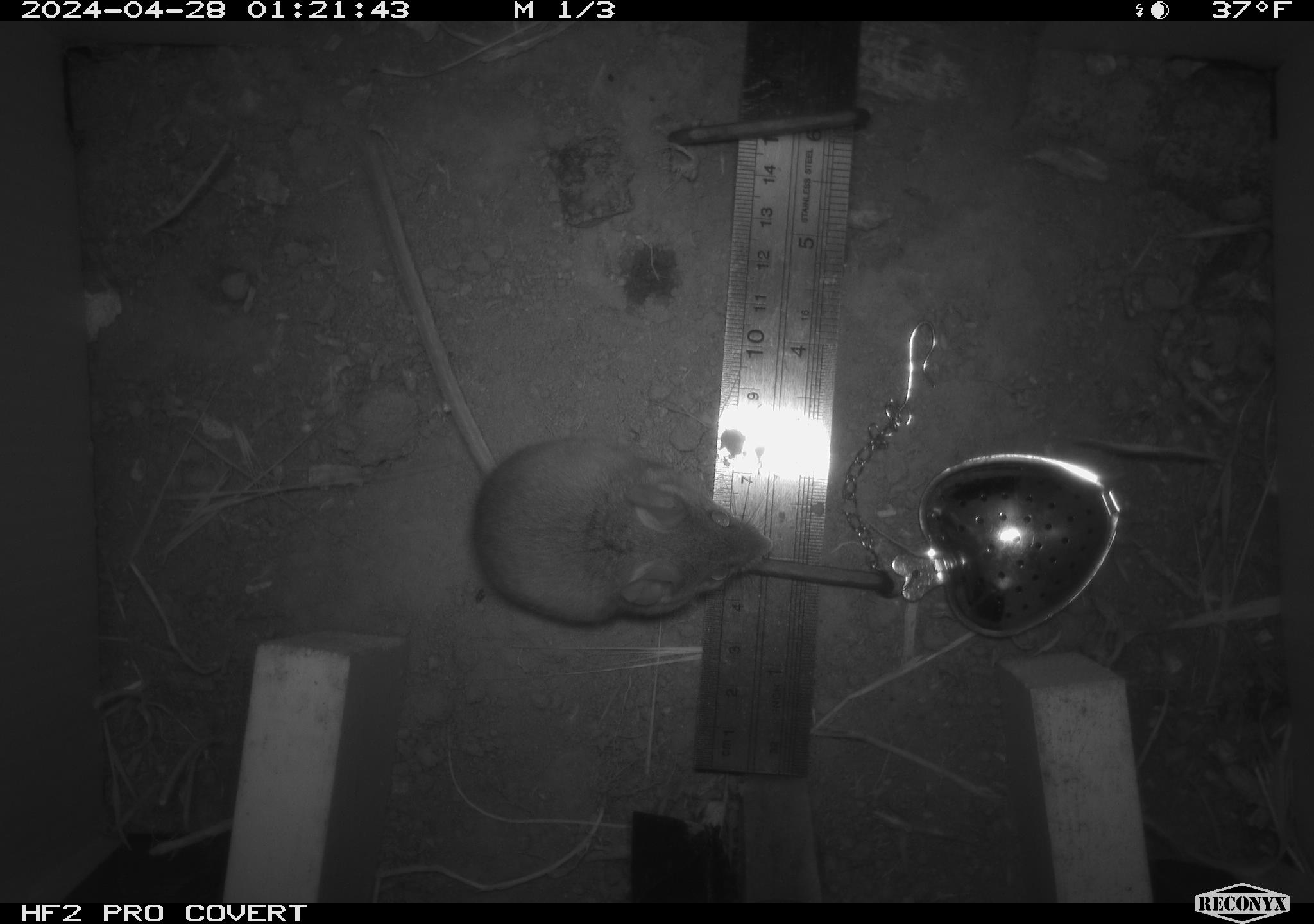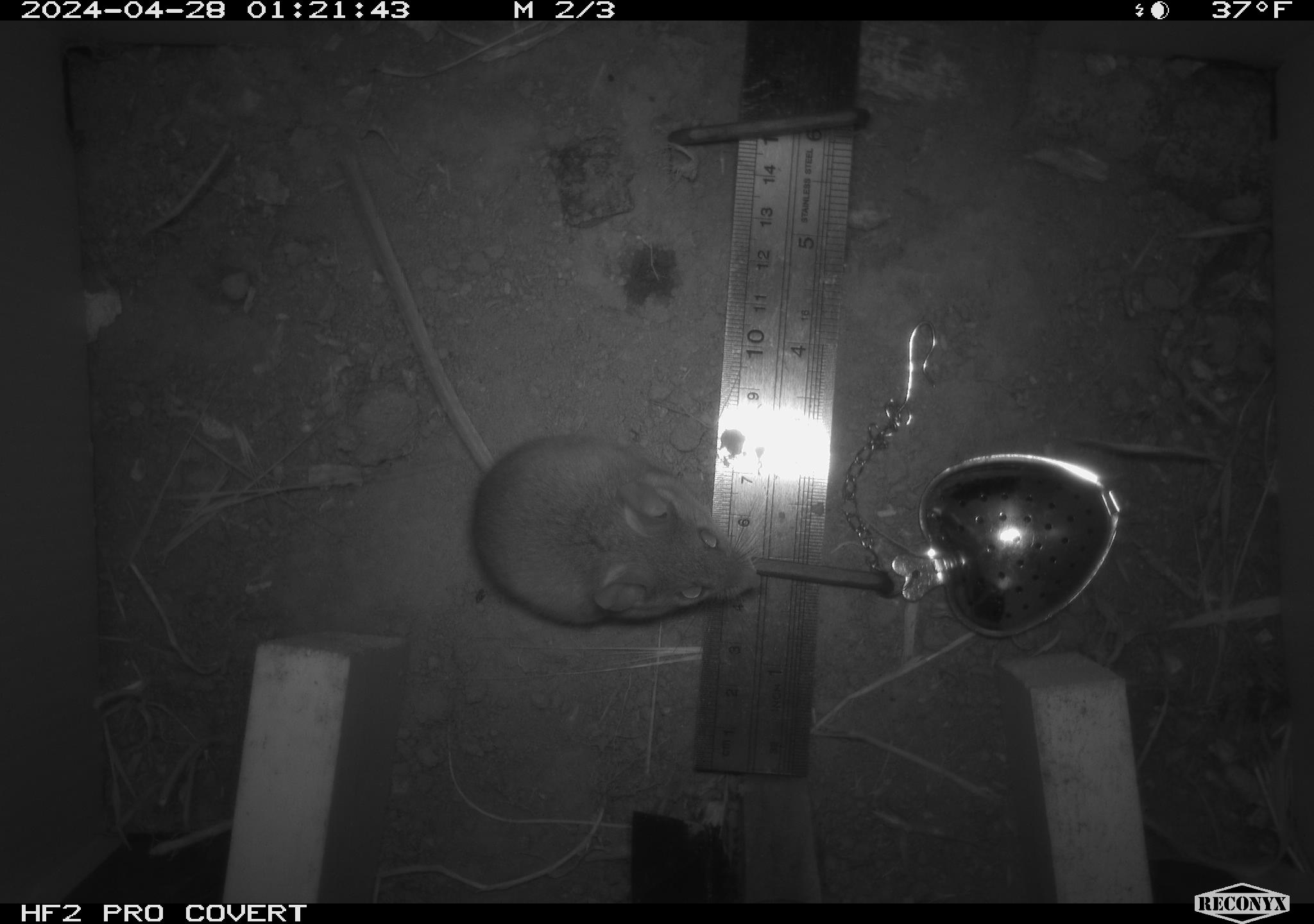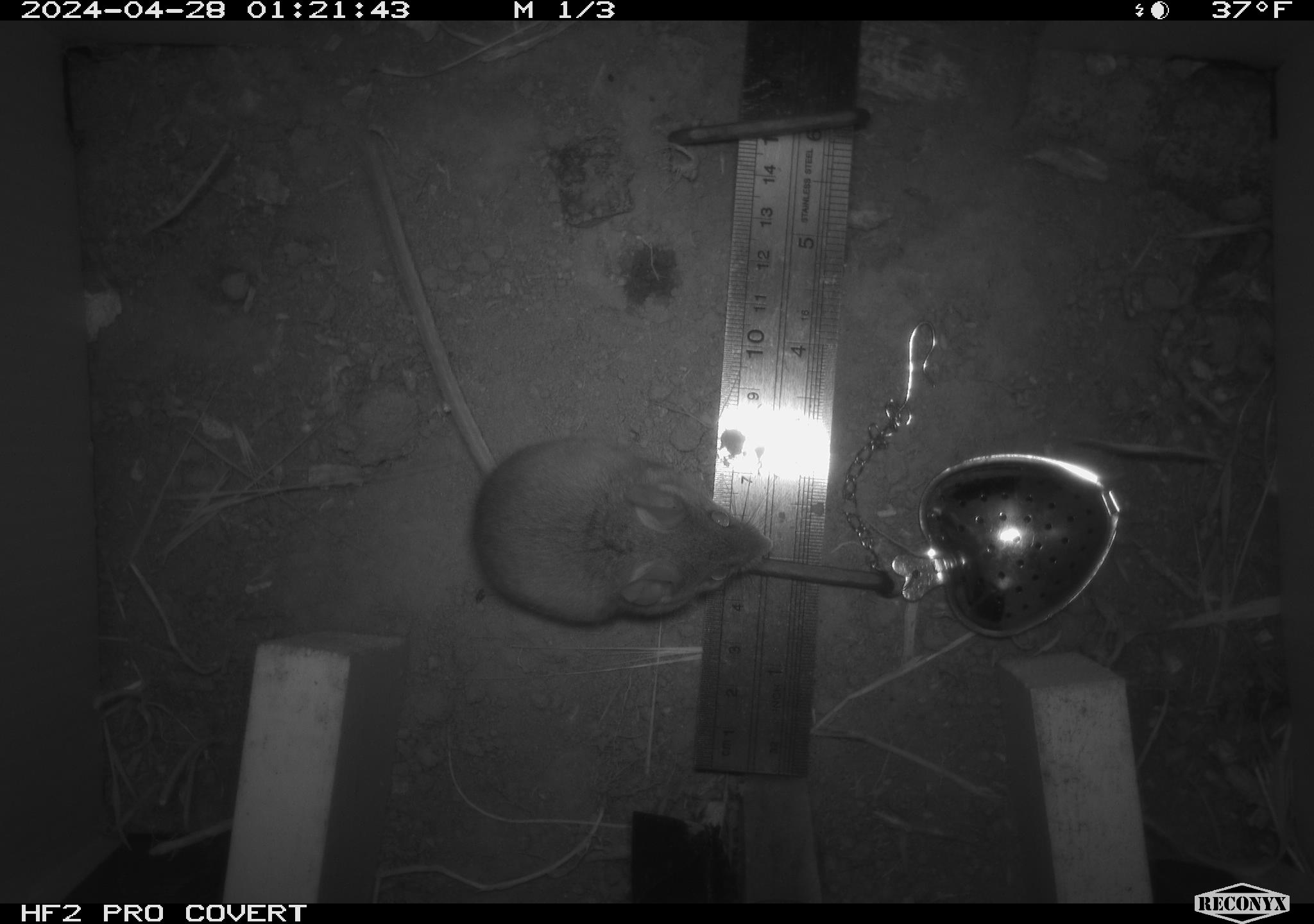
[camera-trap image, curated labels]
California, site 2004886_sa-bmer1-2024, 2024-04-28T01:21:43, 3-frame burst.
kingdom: Animalia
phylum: Chordata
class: Mammalia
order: Rodentia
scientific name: Rodentia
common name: mouse species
Mouse species (Rodentia).